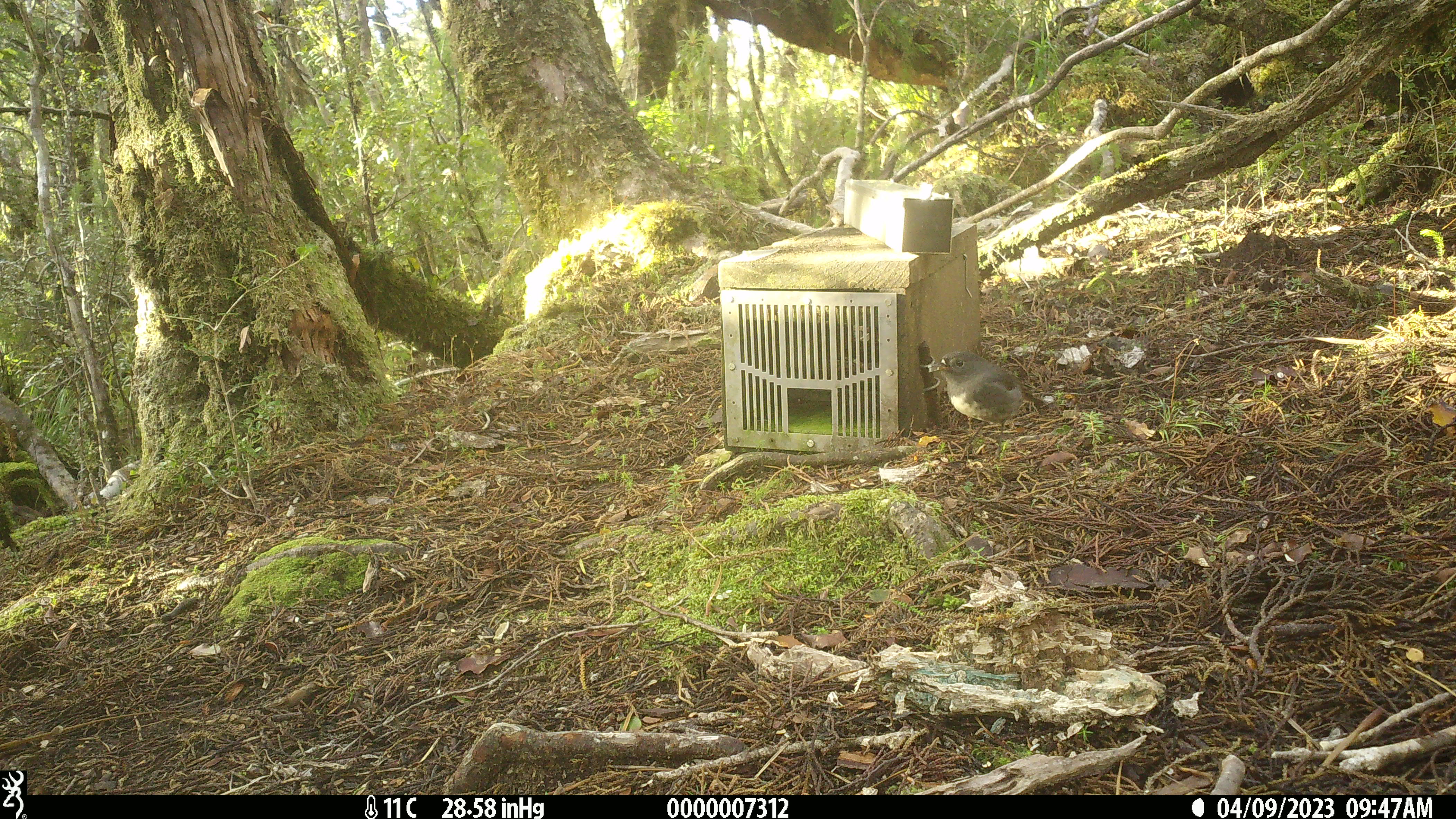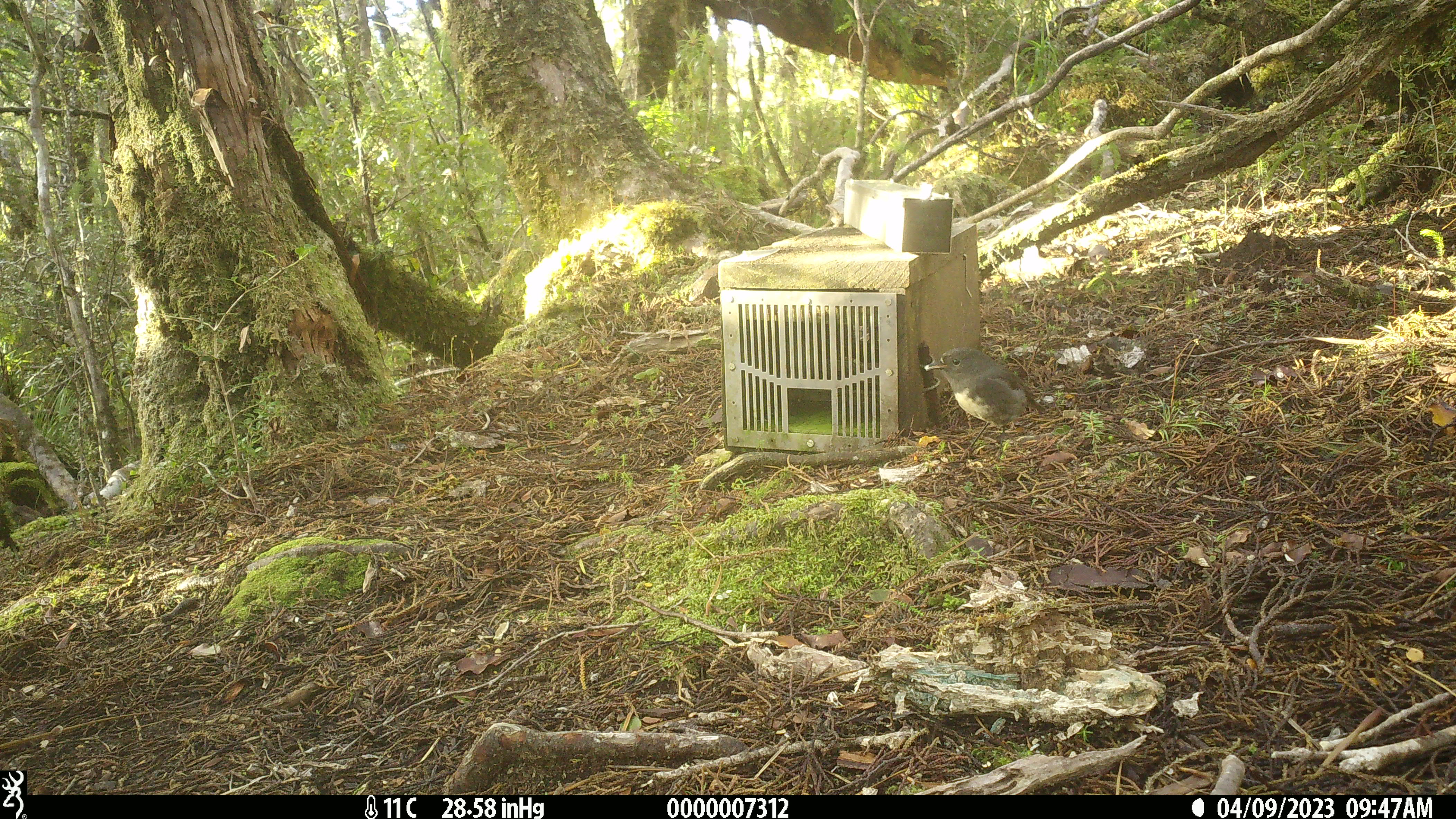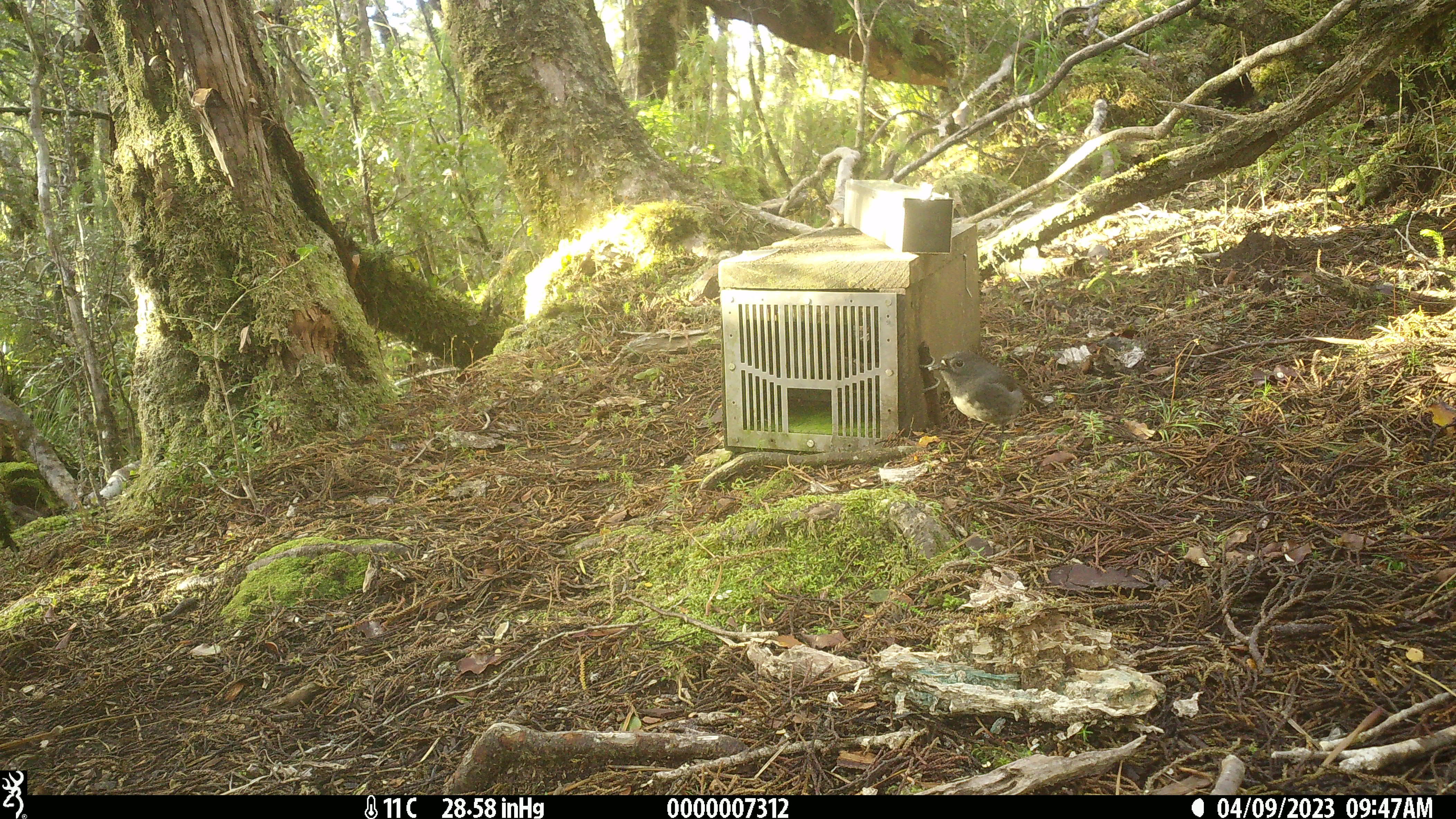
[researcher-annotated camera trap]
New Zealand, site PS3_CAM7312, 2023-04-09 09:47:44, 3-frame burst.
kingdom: Animalia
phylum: Chordata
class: Aves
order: Passeriformes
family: Petroicidae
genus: Petroica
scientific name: Petroica australis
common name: new zealand robin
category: robin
Robin (new zealand robin) (Petroica australis).